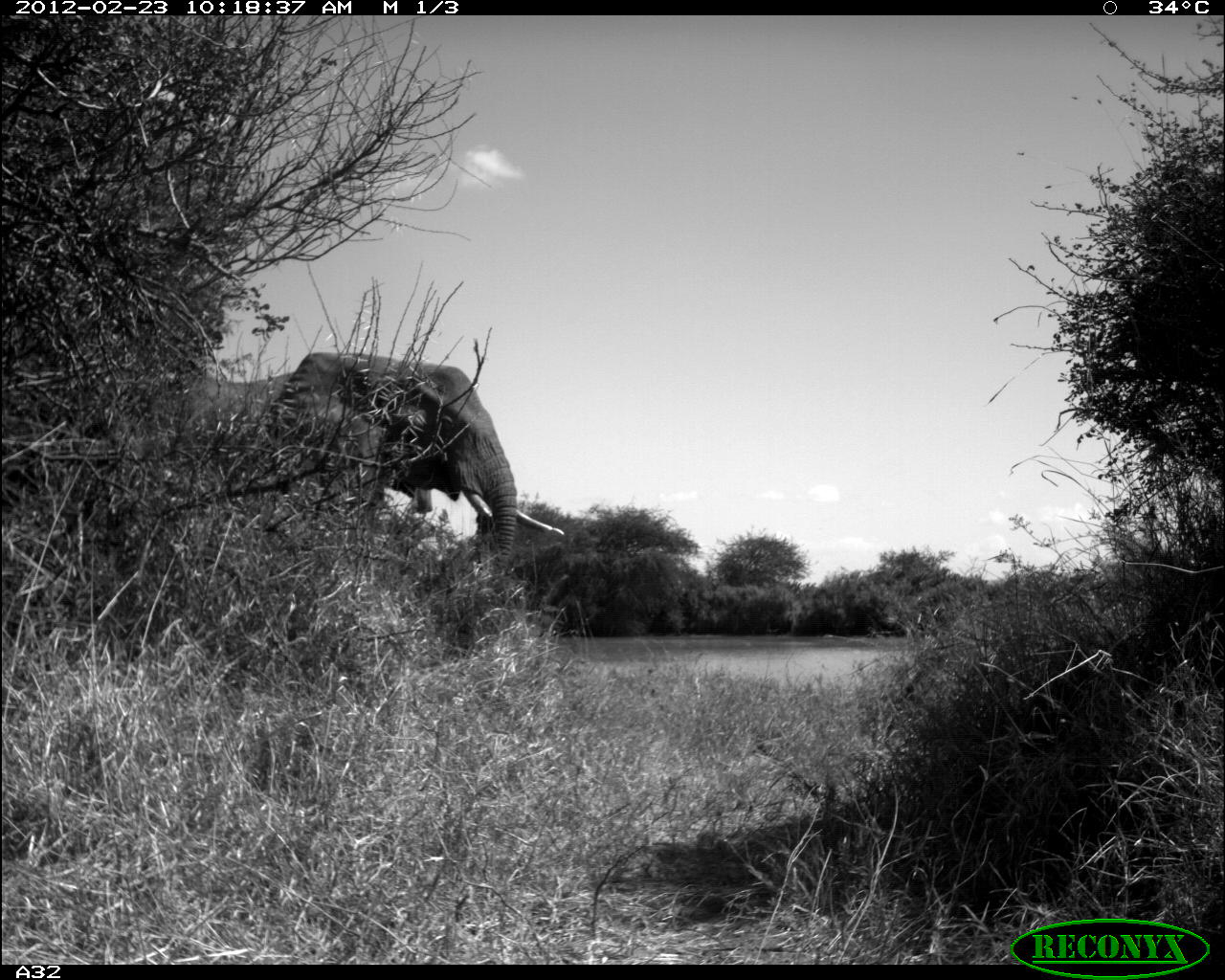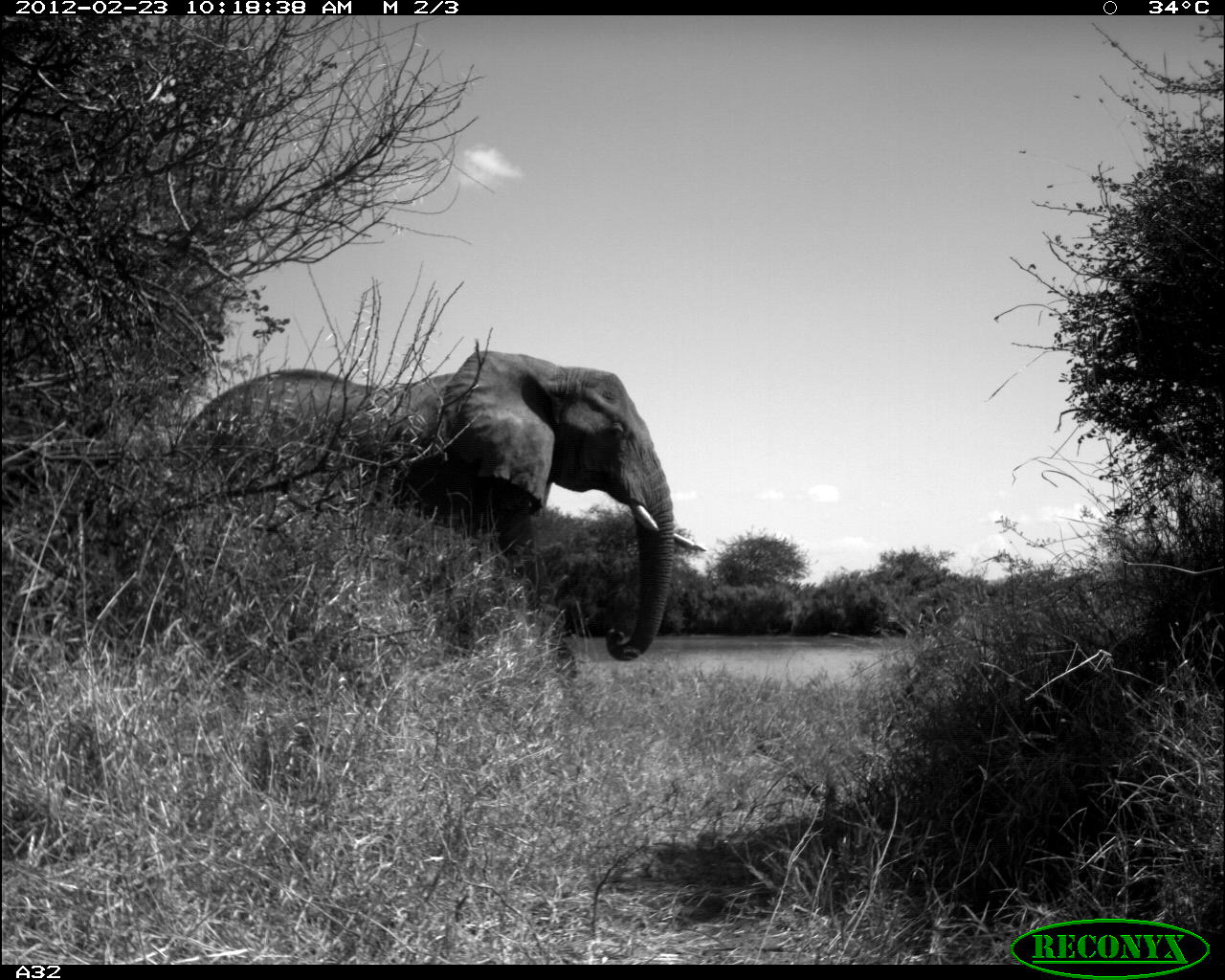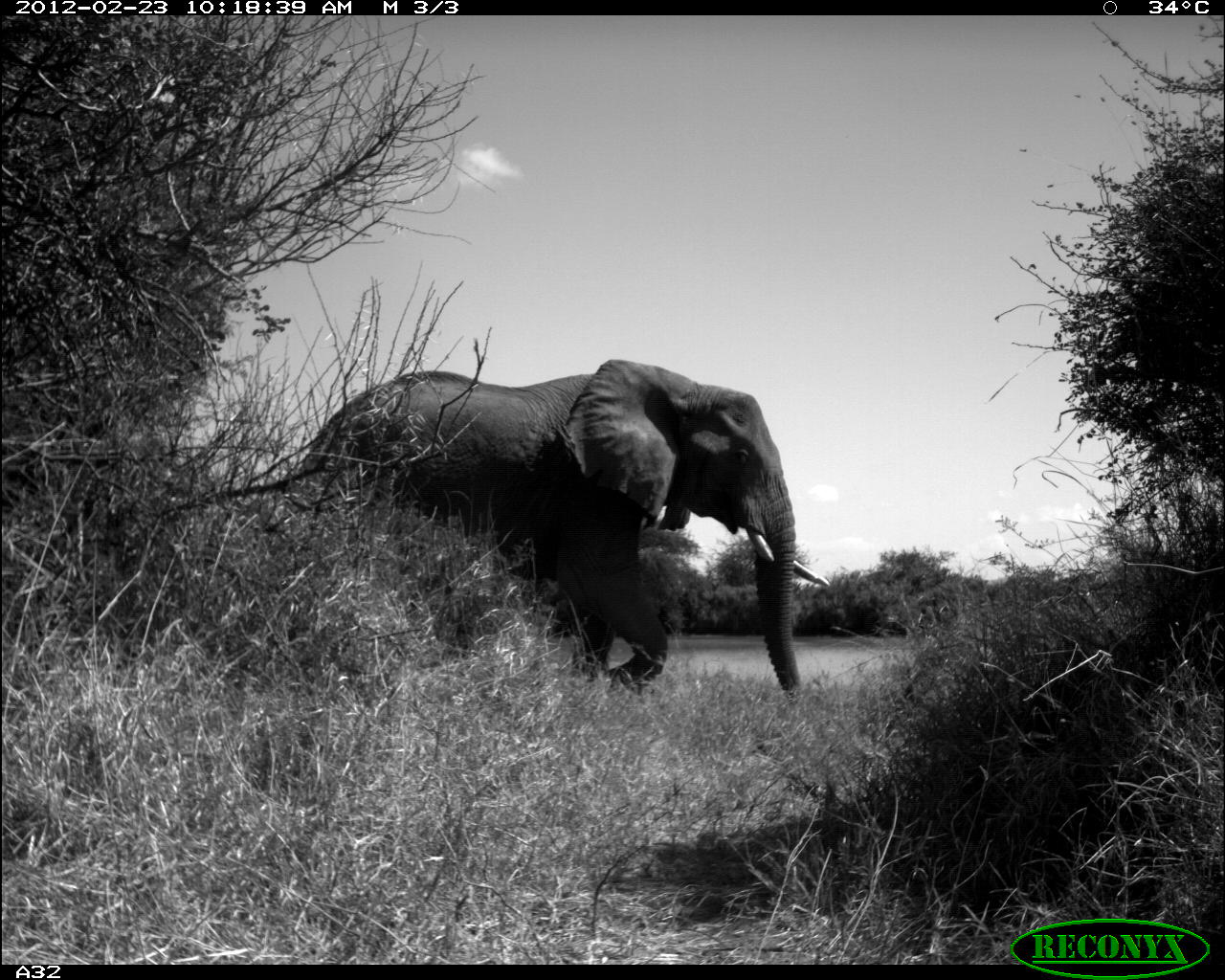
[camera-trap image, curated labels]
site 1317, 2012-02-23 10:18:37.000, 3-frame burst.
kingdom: Animalia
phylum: Chordata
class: Mammalia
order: Proboscidea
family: Elephantidae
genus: Loxodonta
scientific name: Loxodonta africana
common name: african bush elephant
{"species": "Loxodonta africana (african bush elephant)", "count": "1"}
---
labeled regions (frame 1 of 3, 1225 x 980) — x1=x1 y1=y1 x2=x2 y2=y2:
loxodonta africana: x1=161 y1=350 x2=564 y2=586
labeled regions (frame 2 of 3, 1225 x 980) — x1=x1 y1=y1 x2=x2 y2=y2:
loxodonta africana: x1=163 y1=348 x2=706 y2=661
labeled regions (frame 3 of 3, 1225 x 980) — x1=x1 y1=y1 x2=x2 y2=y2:
loxodonta africana: x1=290 y1=356 x2=831 y2=697